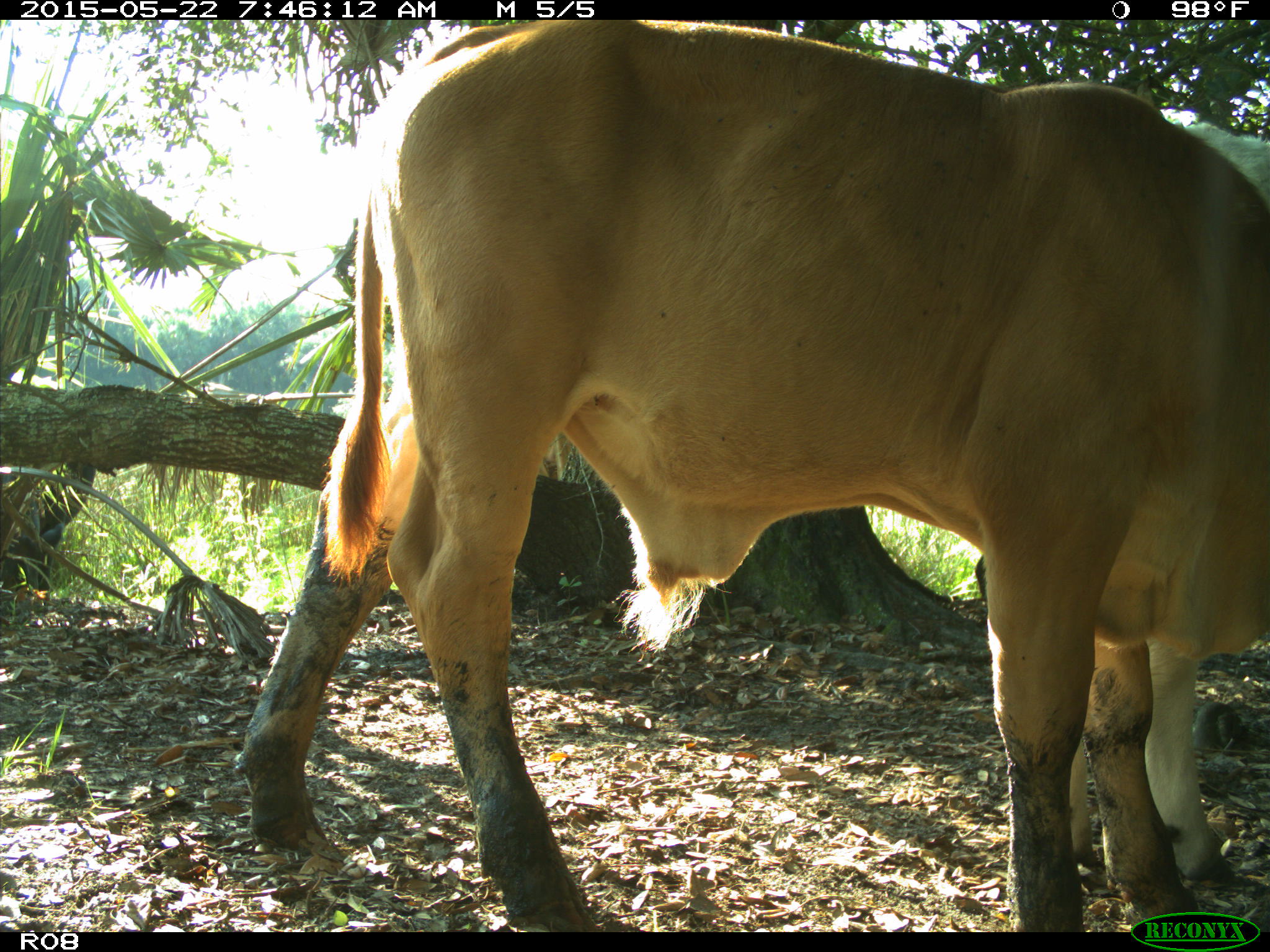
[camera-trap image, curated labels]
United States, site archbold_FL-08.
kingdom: Animalia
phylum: Chordata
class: Mammalia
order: Artiodactyla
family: Bovidae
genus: Bos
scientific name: Bos taurus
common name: domestic cow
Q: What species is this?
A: Bos taurus (domestic cow).